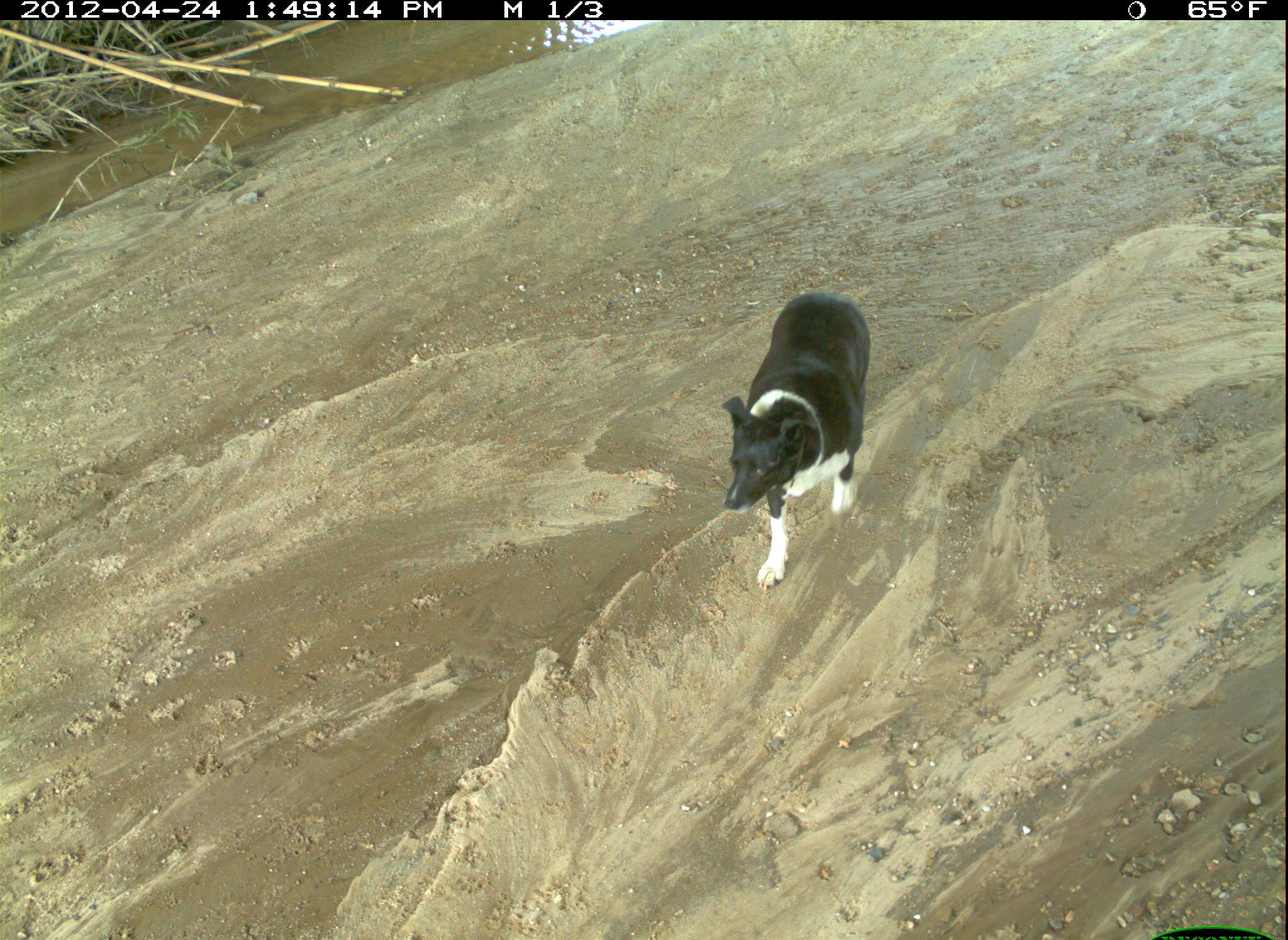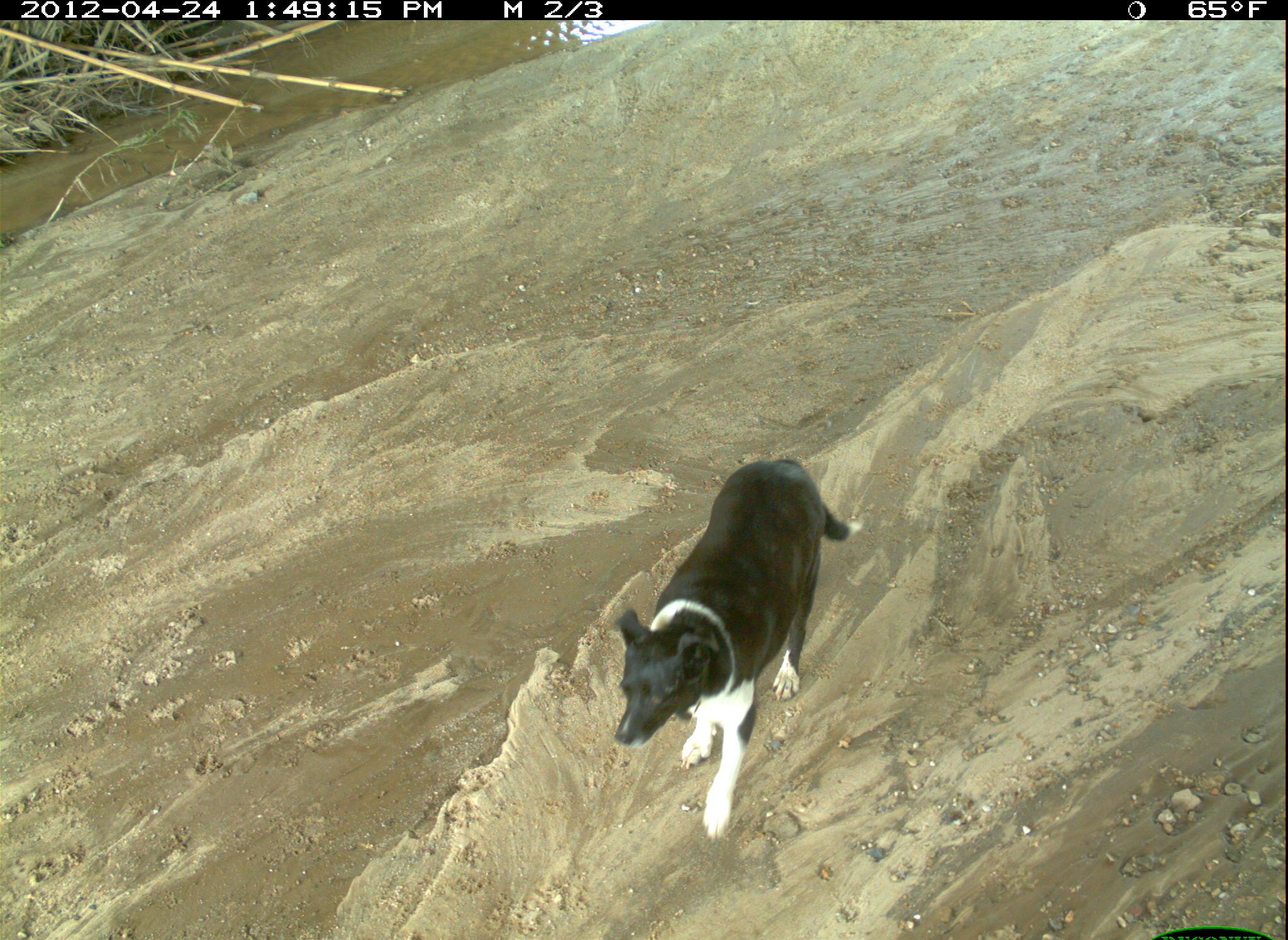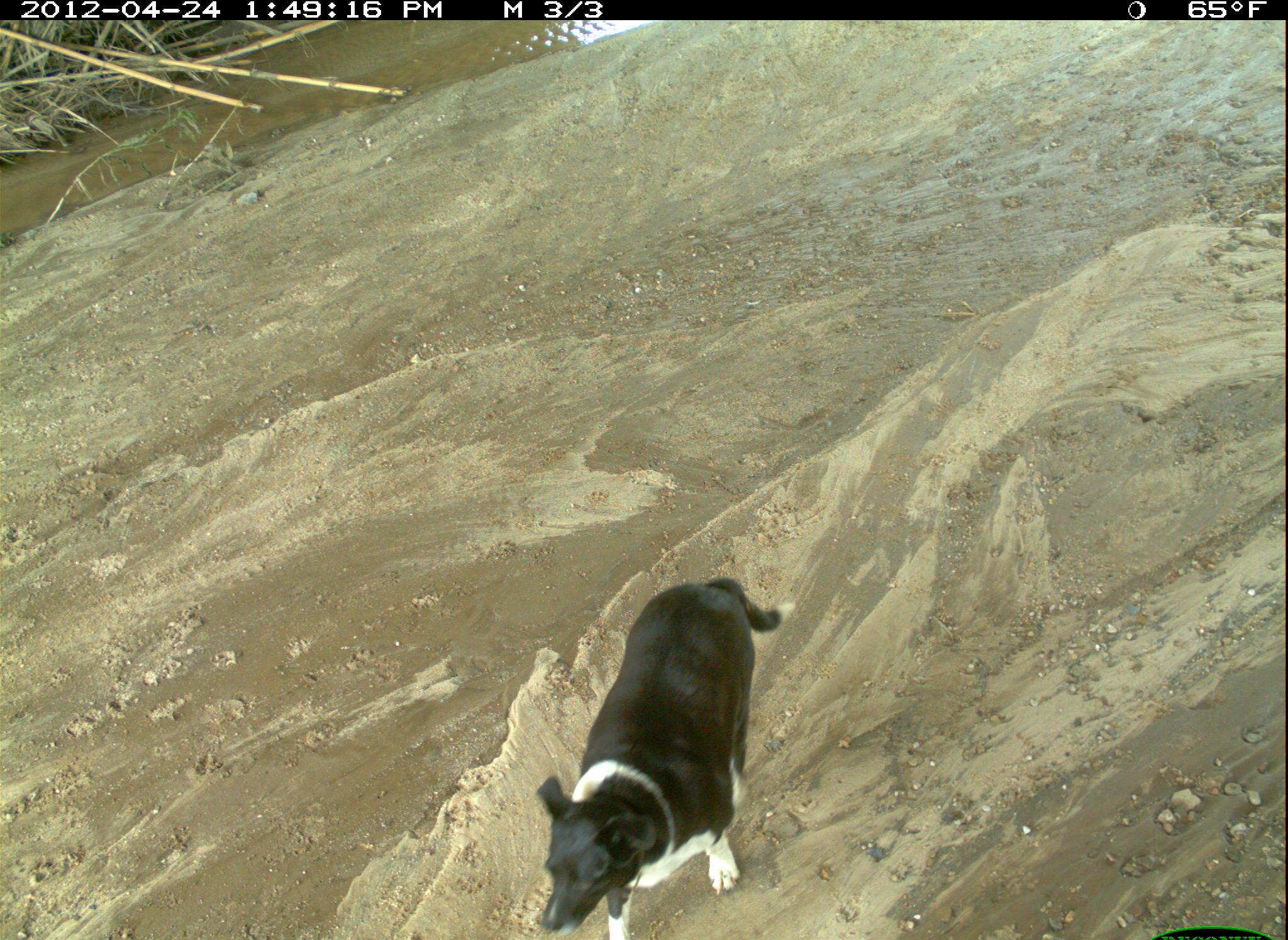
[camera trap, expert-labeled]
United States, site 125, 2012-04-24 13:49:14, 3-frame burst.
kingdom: Animalia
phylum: Chordata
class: Mammalia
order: Carnivora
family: Canidae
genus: Canis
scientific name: Canis familiaris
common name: domestic dog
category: dog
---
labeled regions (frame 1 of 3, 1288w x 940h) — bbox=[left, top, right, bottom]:
dog: bbox=[720, 286, 880, 593]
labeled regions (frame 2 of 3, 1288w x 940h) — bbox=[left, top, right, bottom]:
dog: bbox=[612, 453, 868, 847]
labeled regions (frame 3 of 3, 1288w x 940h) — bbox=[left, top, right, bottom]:
dog: bbox=[533, 572, 801, 940]